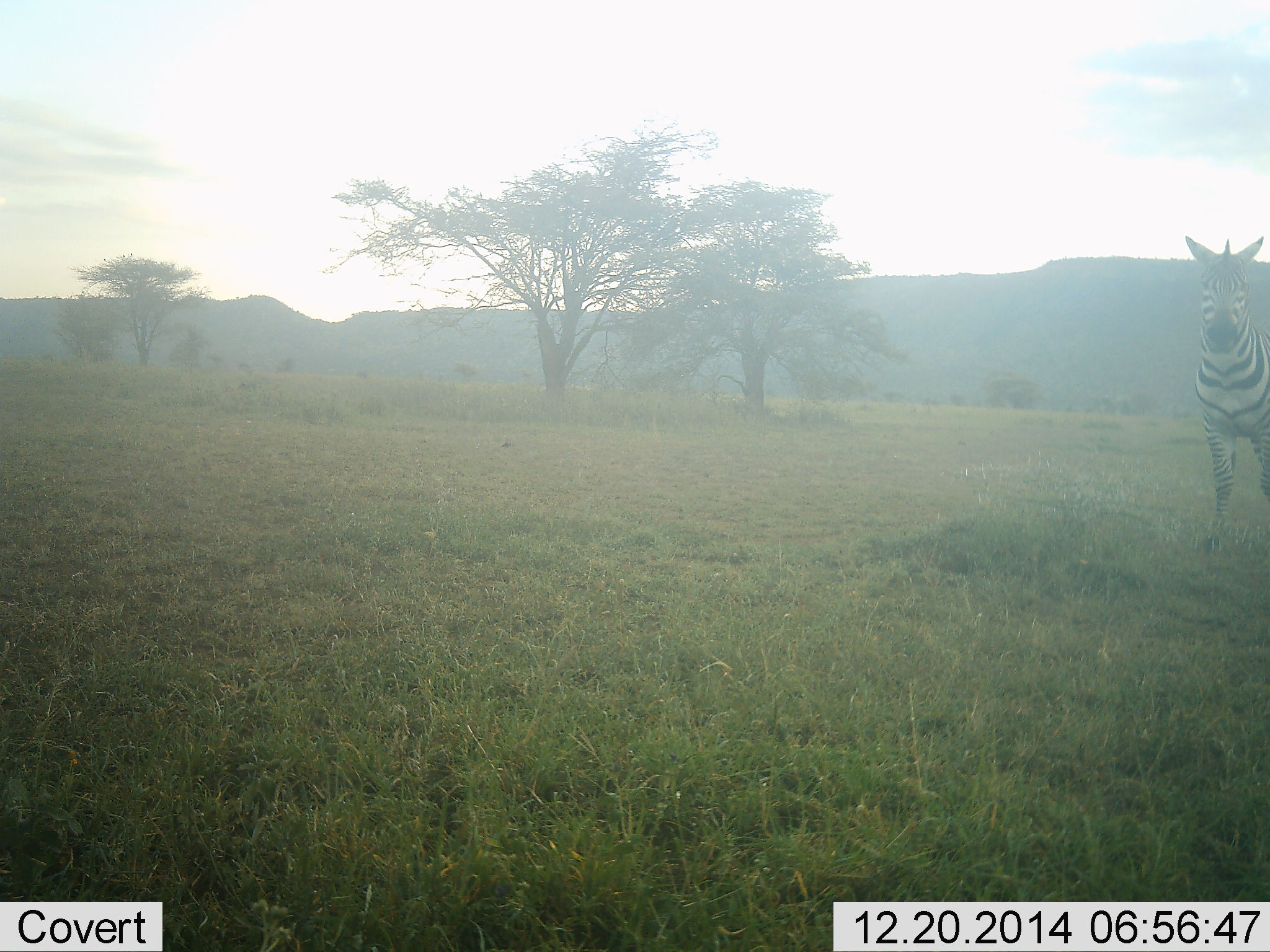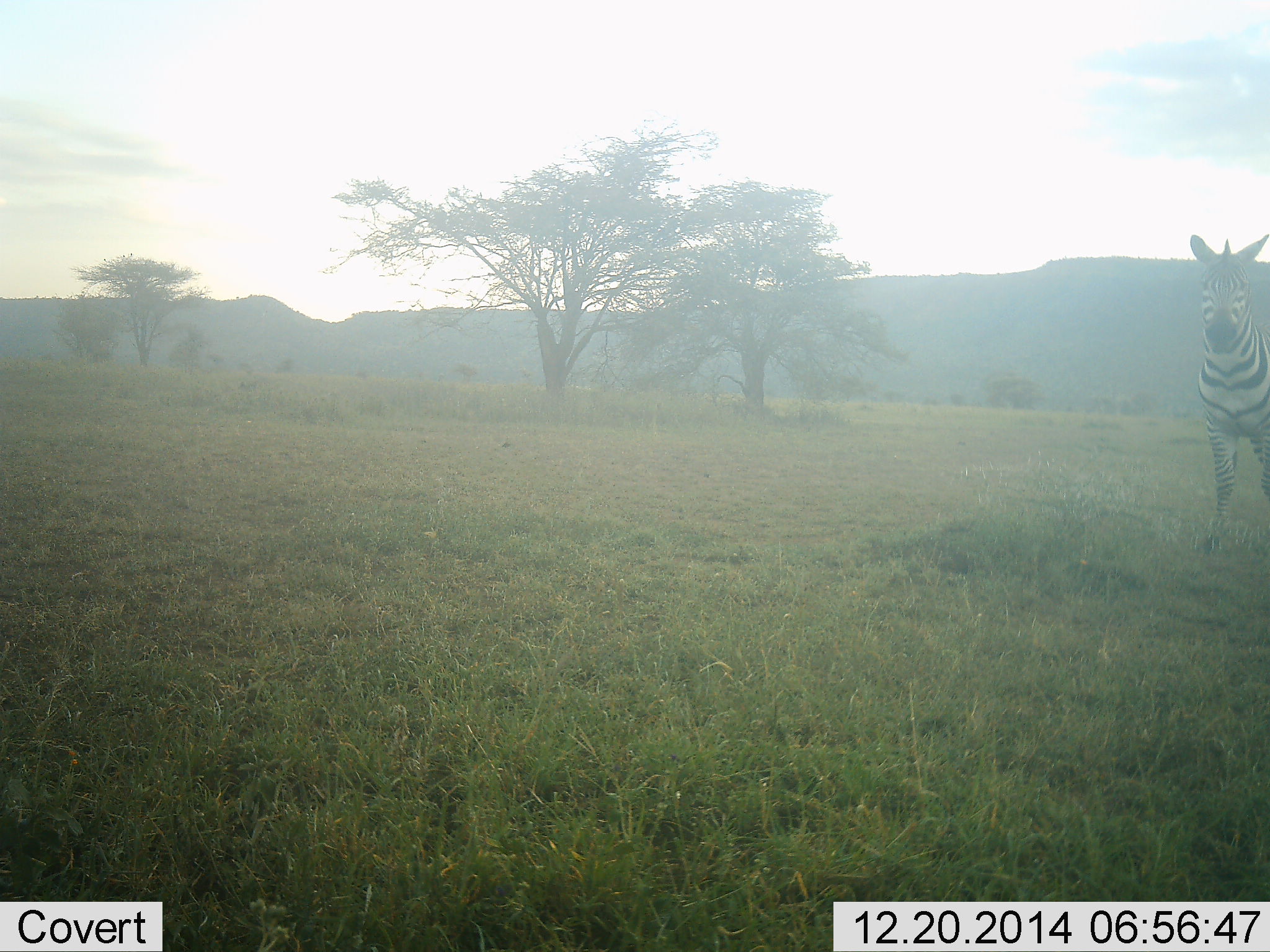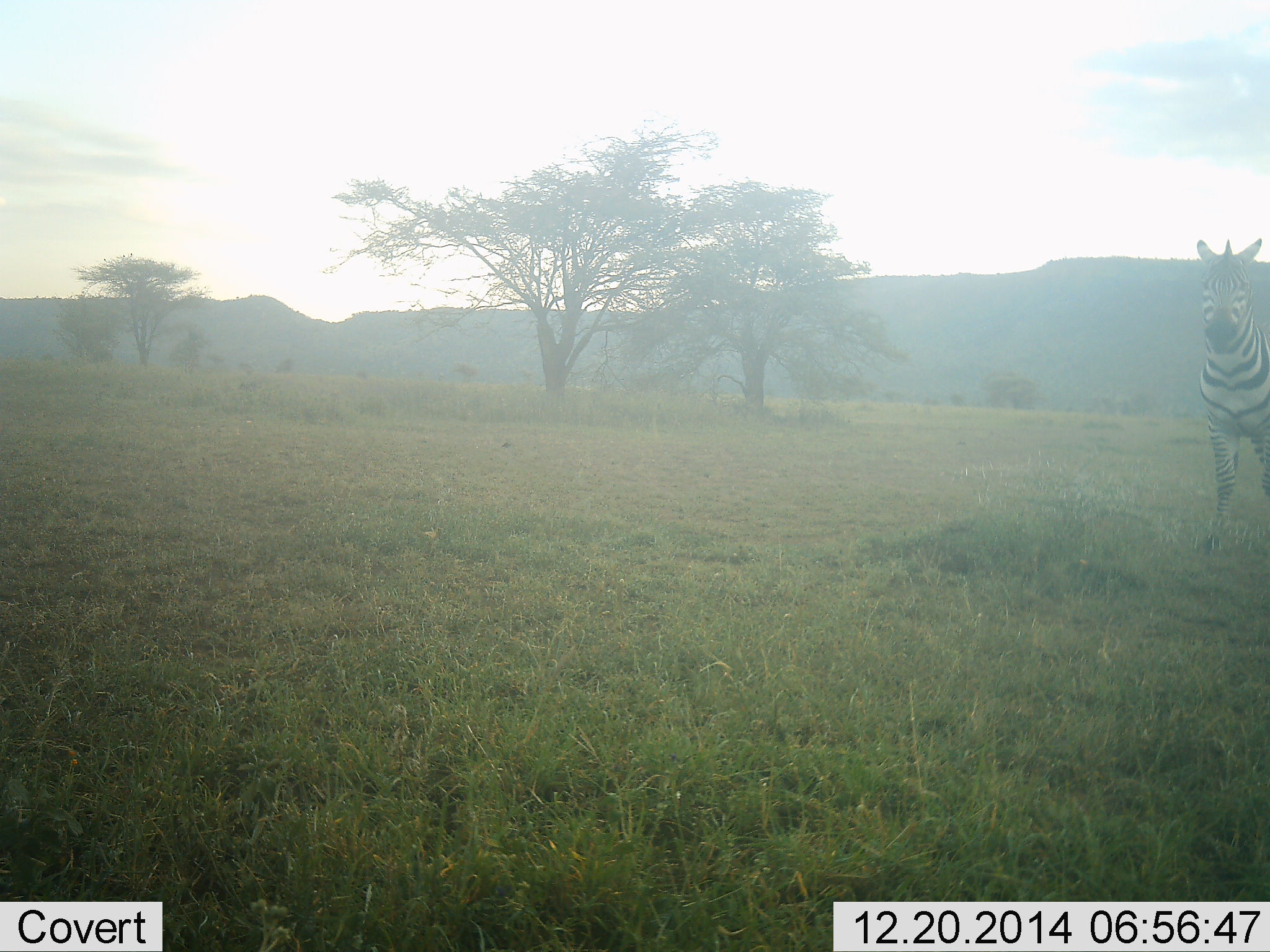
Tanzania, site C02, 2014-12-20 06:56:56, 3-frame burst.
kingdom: Animalia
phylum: Chordata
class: Mammalia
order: Perissodactyla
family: Equidae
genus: Equus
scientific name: Equus quagga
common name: plains zebra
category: zebra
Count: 1.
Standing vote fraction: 90%.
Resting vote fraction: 0%.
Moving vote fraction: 10%.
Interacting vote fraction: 0%.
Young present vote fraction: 0%.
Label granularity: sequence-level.